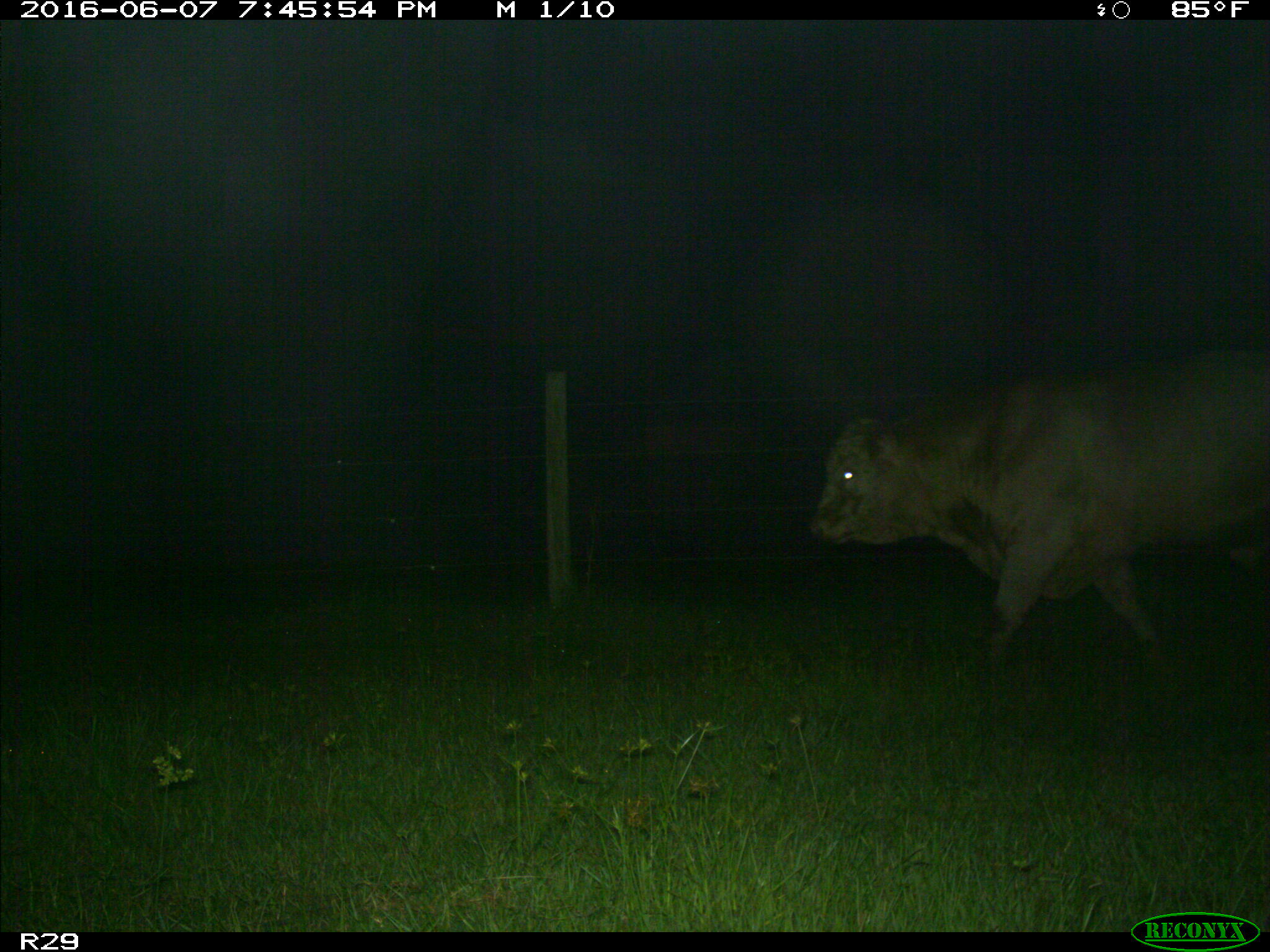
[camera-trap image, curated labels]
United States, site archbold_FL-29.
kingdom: Animalia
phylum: Chordata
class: Mammalia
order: Artiodactyla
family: Bovidae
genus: Bos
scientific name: Bos taurus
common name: domestic cow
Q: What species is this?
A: Bos taurus (domestic cow).